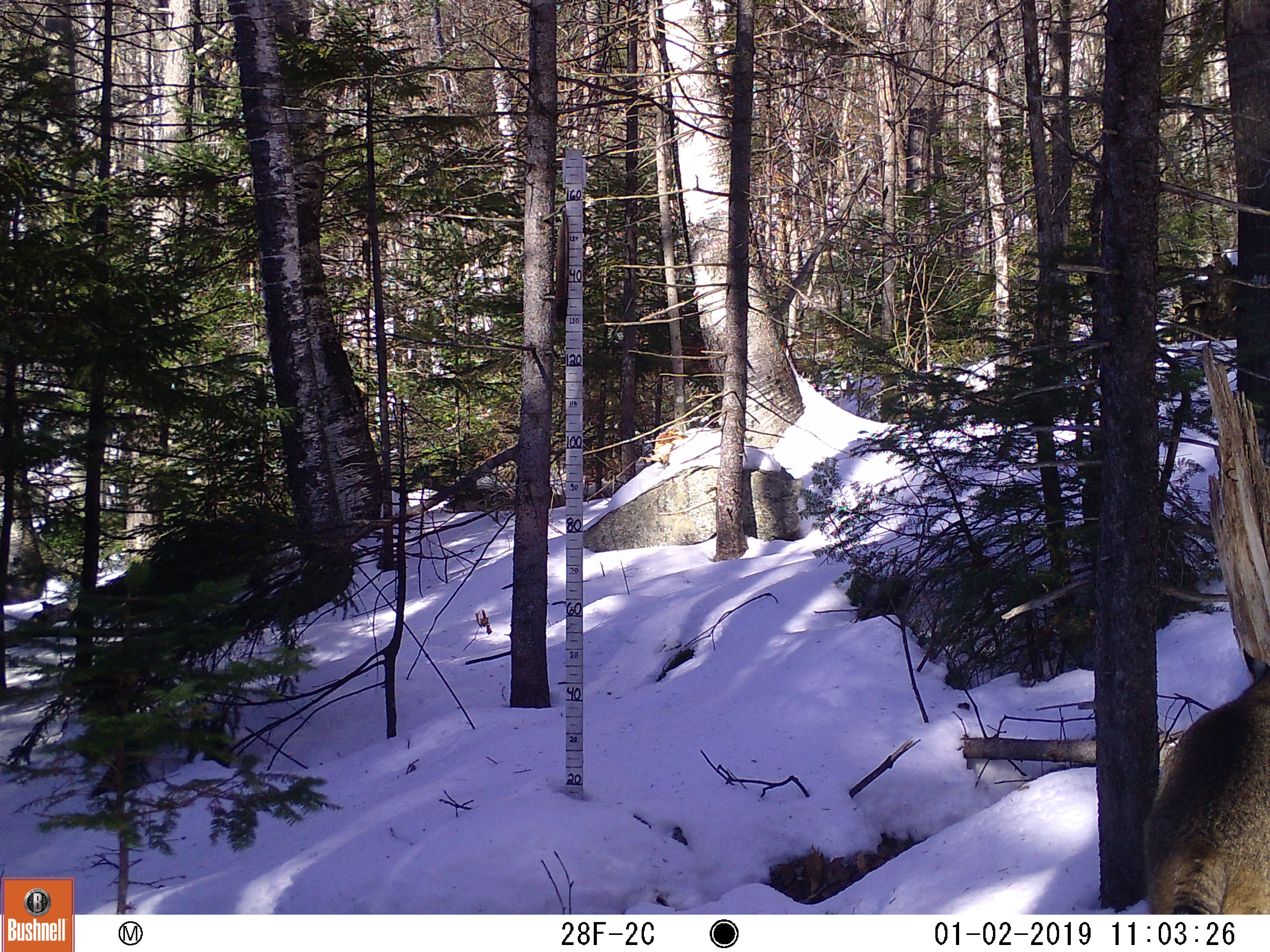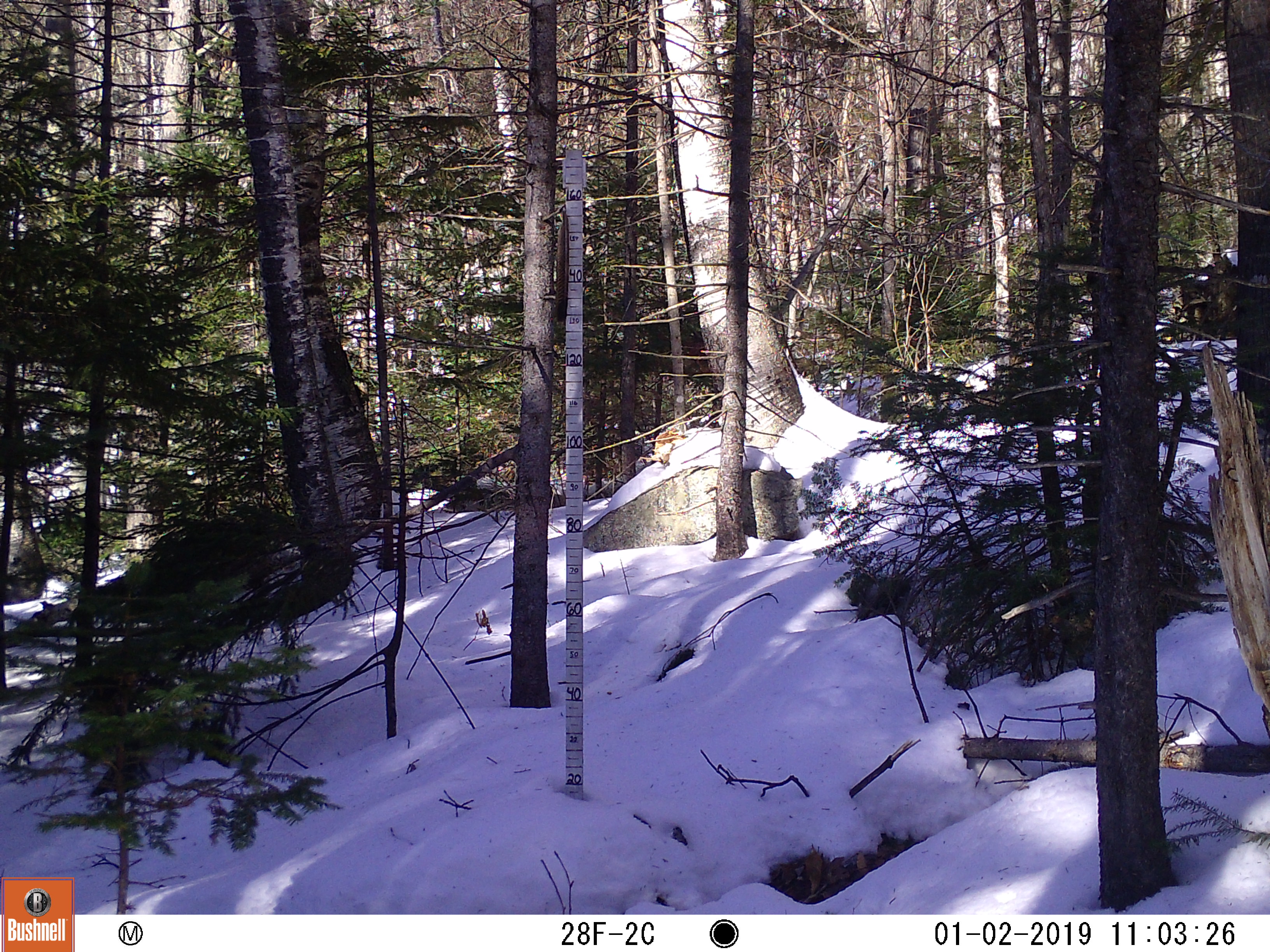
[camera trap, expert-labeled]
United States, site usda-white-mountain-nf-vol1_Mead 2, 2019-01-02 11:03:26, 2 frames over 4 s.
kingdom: Animalia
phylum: Chordata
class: Mammalia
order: Carnivora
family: Felidae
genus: Lynx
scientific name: Lynx rufus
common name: bobcat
Bobcat (Lynx rufus).